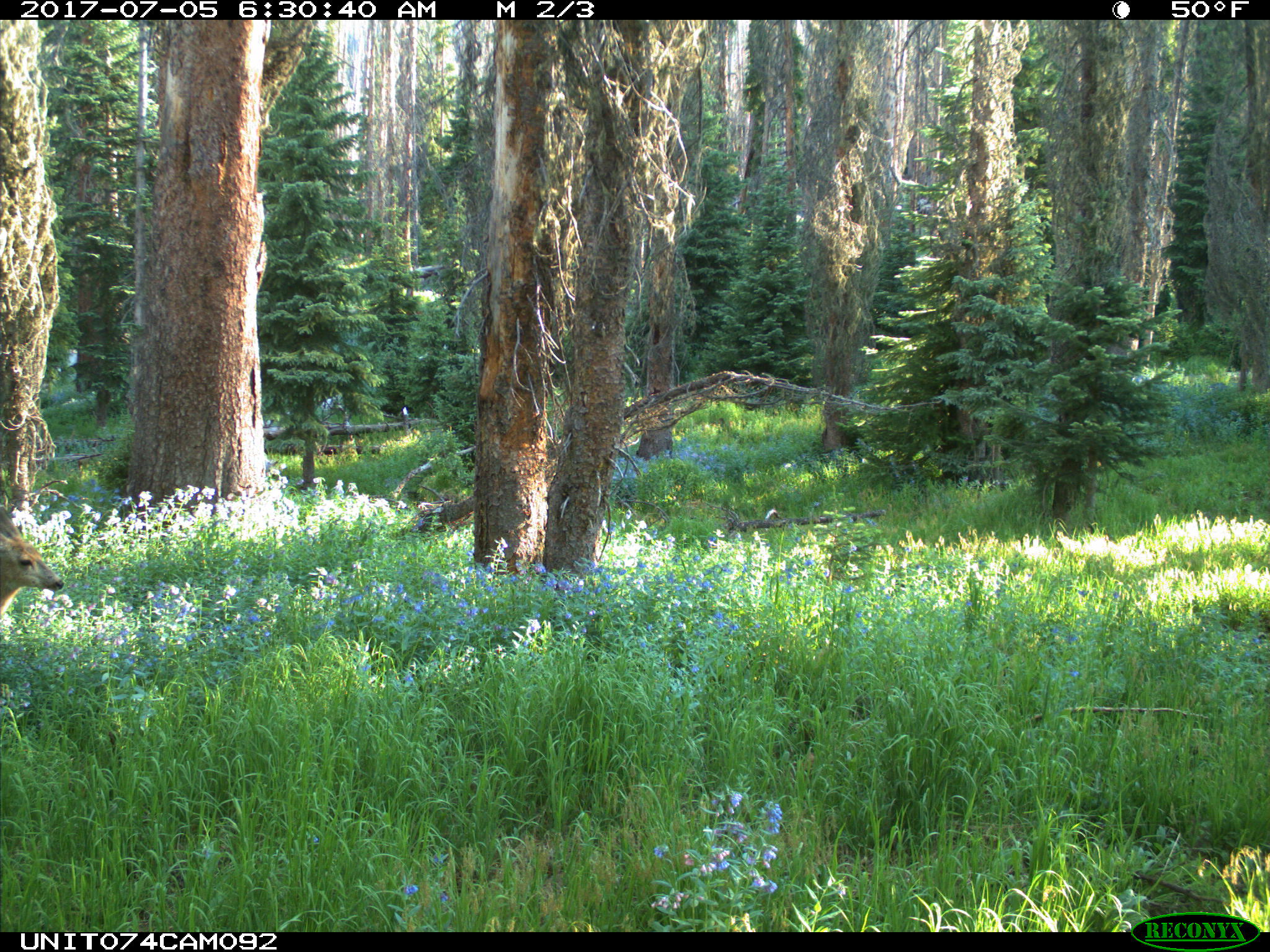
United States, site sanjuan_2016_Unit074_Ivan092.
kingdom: Animalia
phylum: Chordata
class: Mammalia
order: Artiodactyla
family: Cervidae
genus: Odocoileus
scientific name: Odocoileus hemionus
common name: mule deer